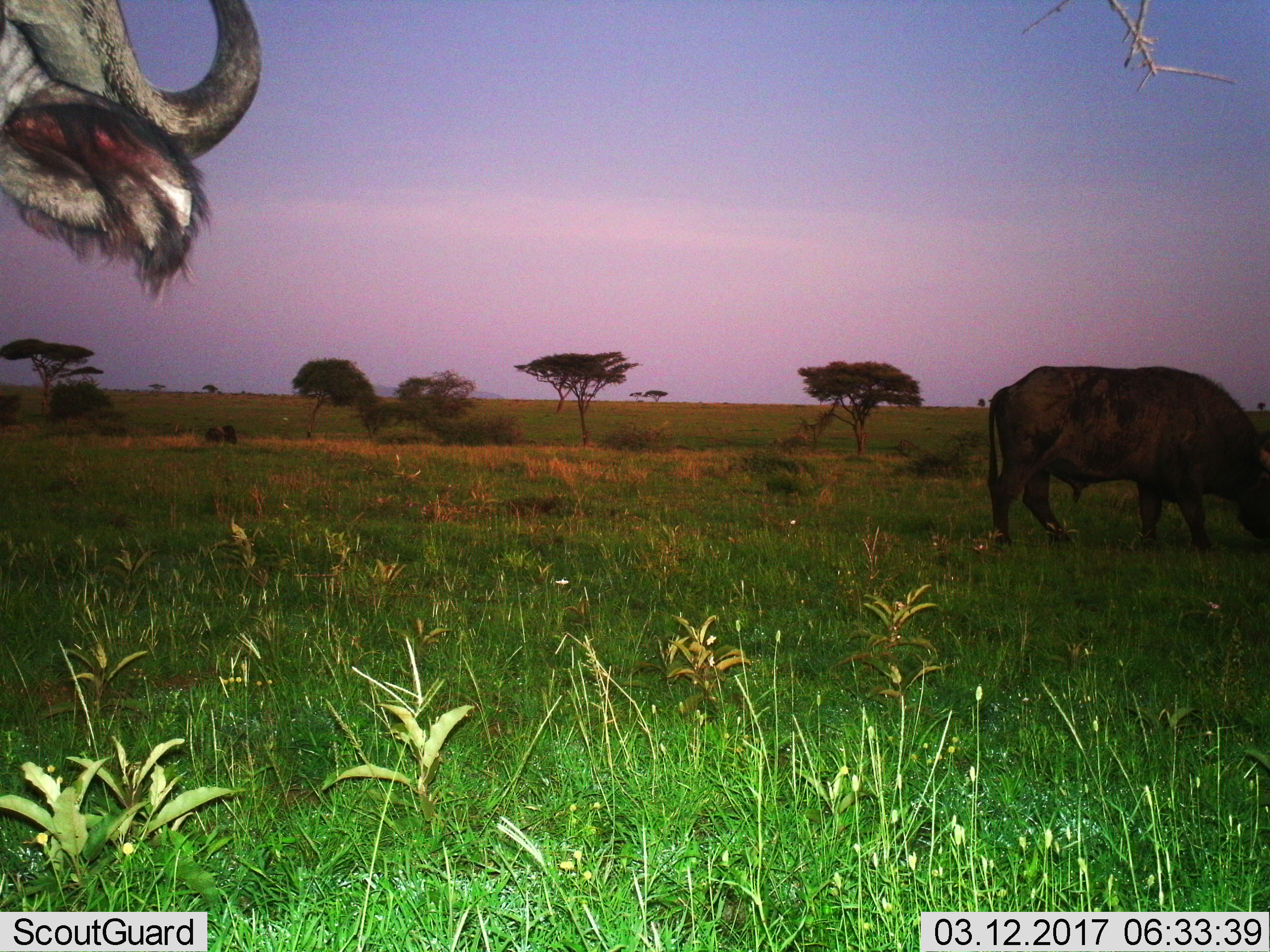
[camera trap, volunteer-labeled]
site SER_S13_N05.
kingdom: Animalia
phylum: Chordata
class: Mammalia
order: Artiodactyla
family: Bovidae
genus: Syncerus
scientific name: Syncerus caffer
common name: african buffalo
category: buffalo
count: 2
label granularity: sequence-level